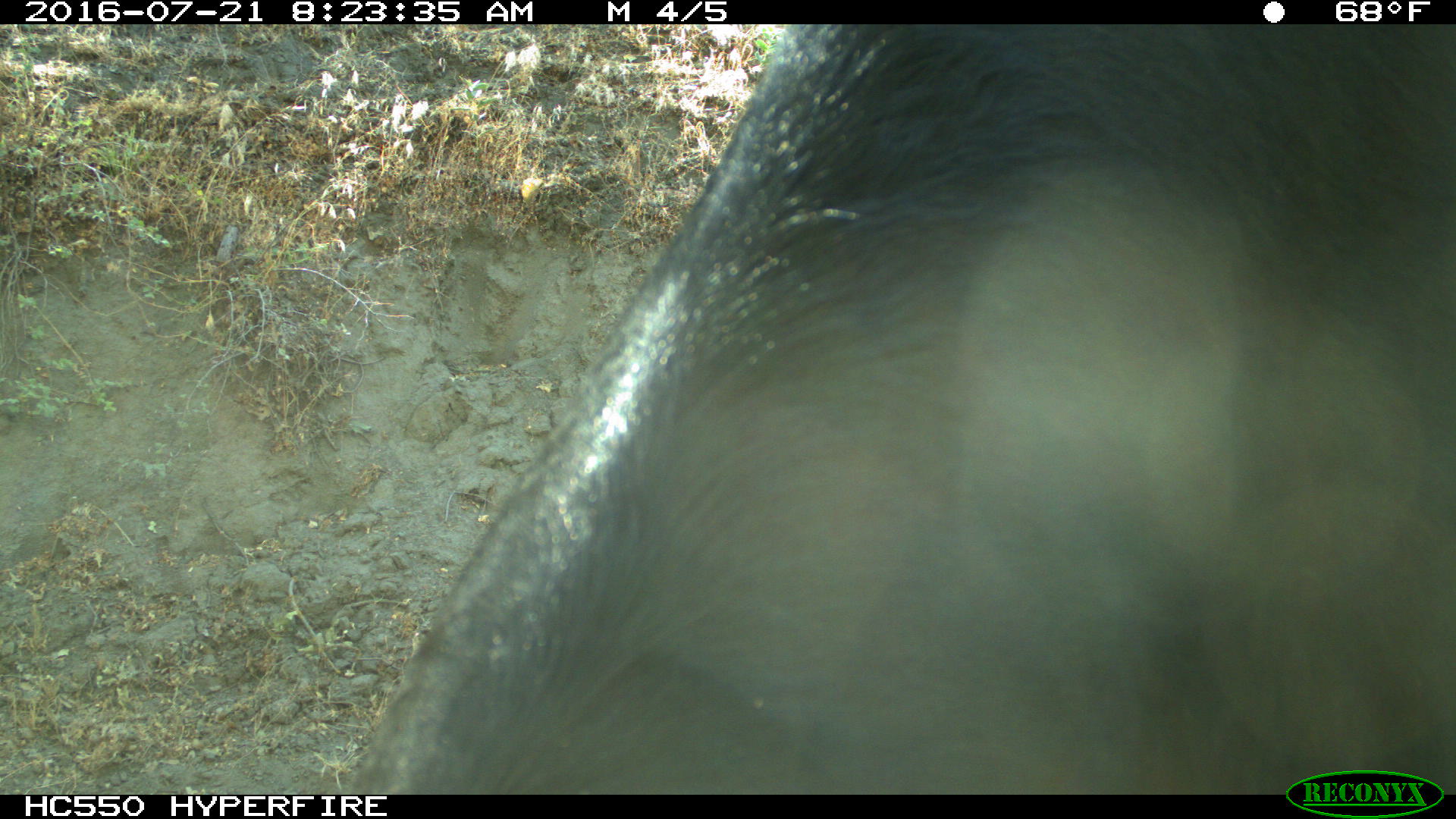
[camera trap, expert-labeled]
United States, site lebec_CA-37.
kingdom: Animalia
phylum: Chordata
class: Mammalia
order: Artiodactyla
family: Bovidae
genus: Bos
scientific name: Bos taurus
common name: domestic cow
Bos taurus (domestic cow).